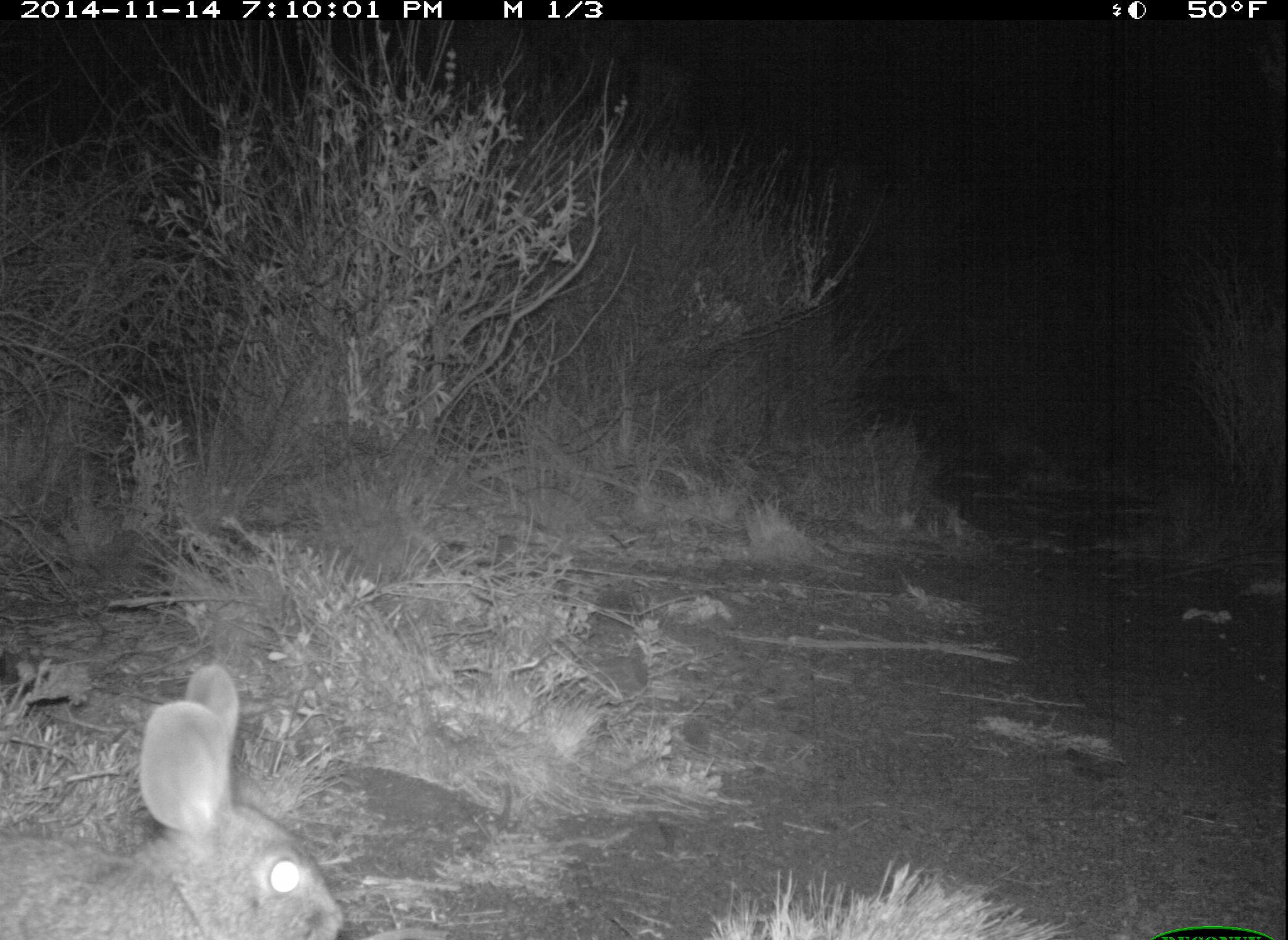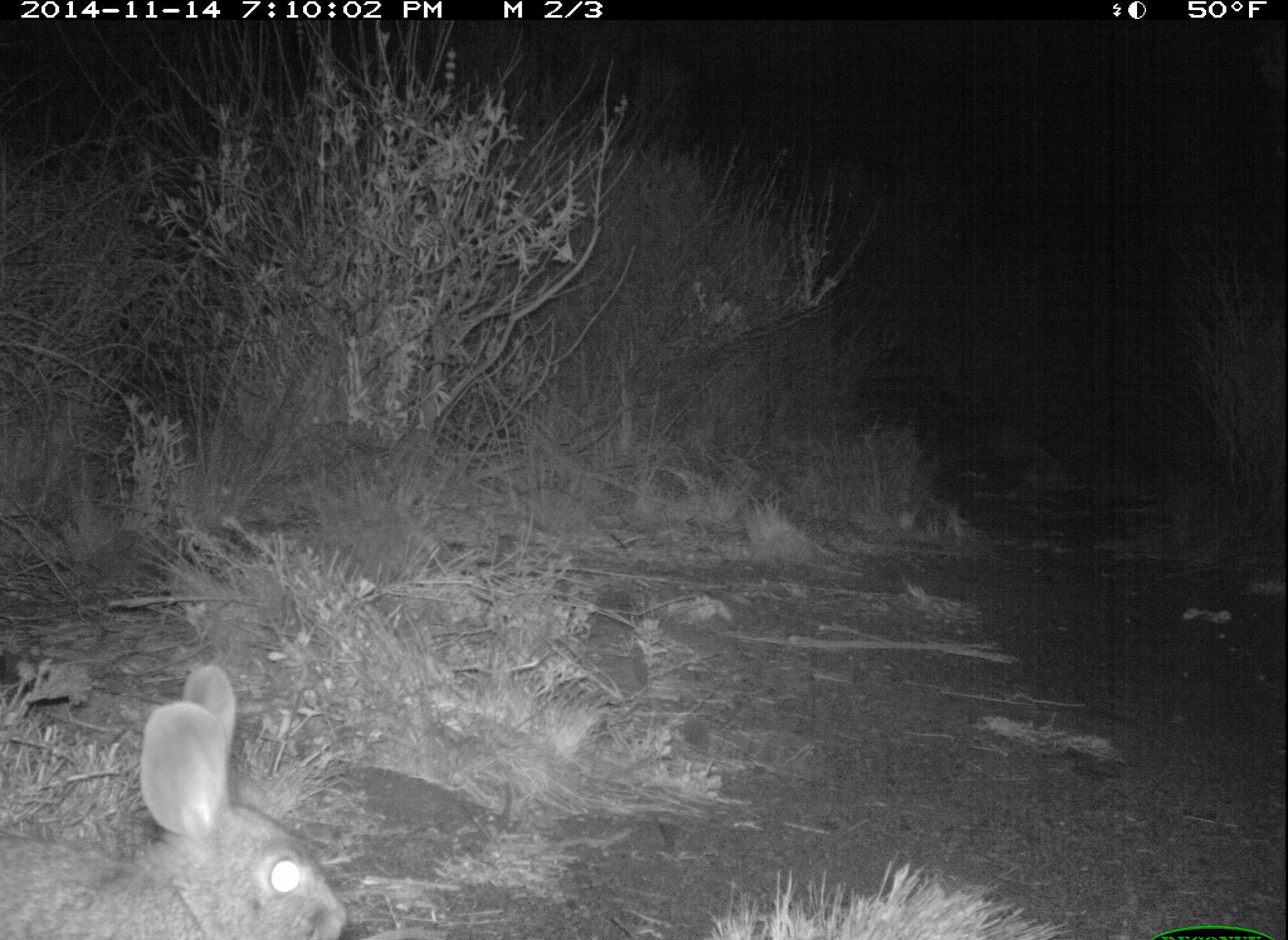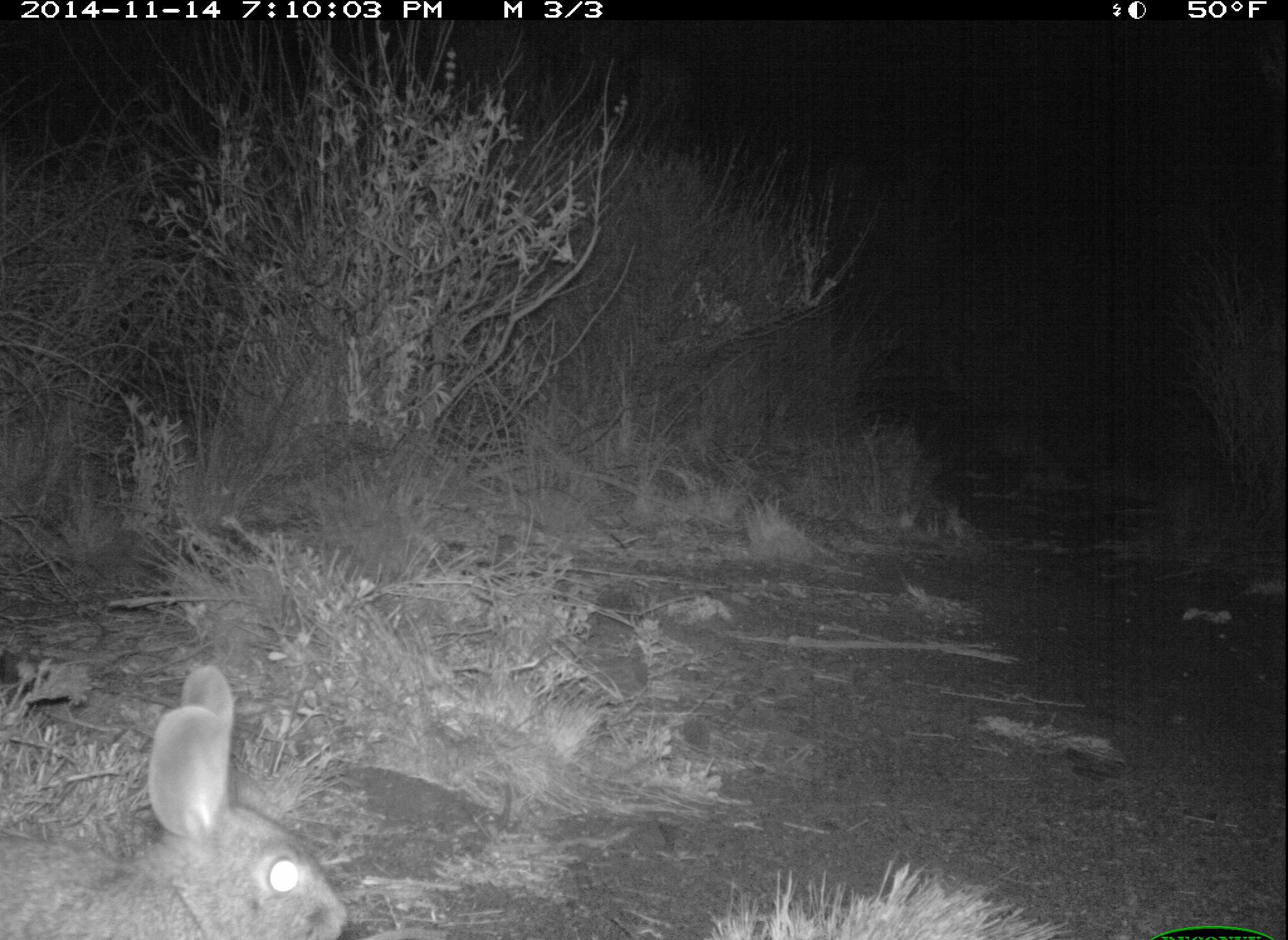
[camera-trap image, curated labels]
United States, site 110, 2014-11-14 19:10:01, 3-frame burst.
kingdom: Animalia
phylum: Chordata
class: Mammalia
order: Lagomorpha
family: Leporidae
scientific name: Leporidae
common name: rabbits and hares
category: rabbit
Rabbit (rabbits and hares) (Leporidae).